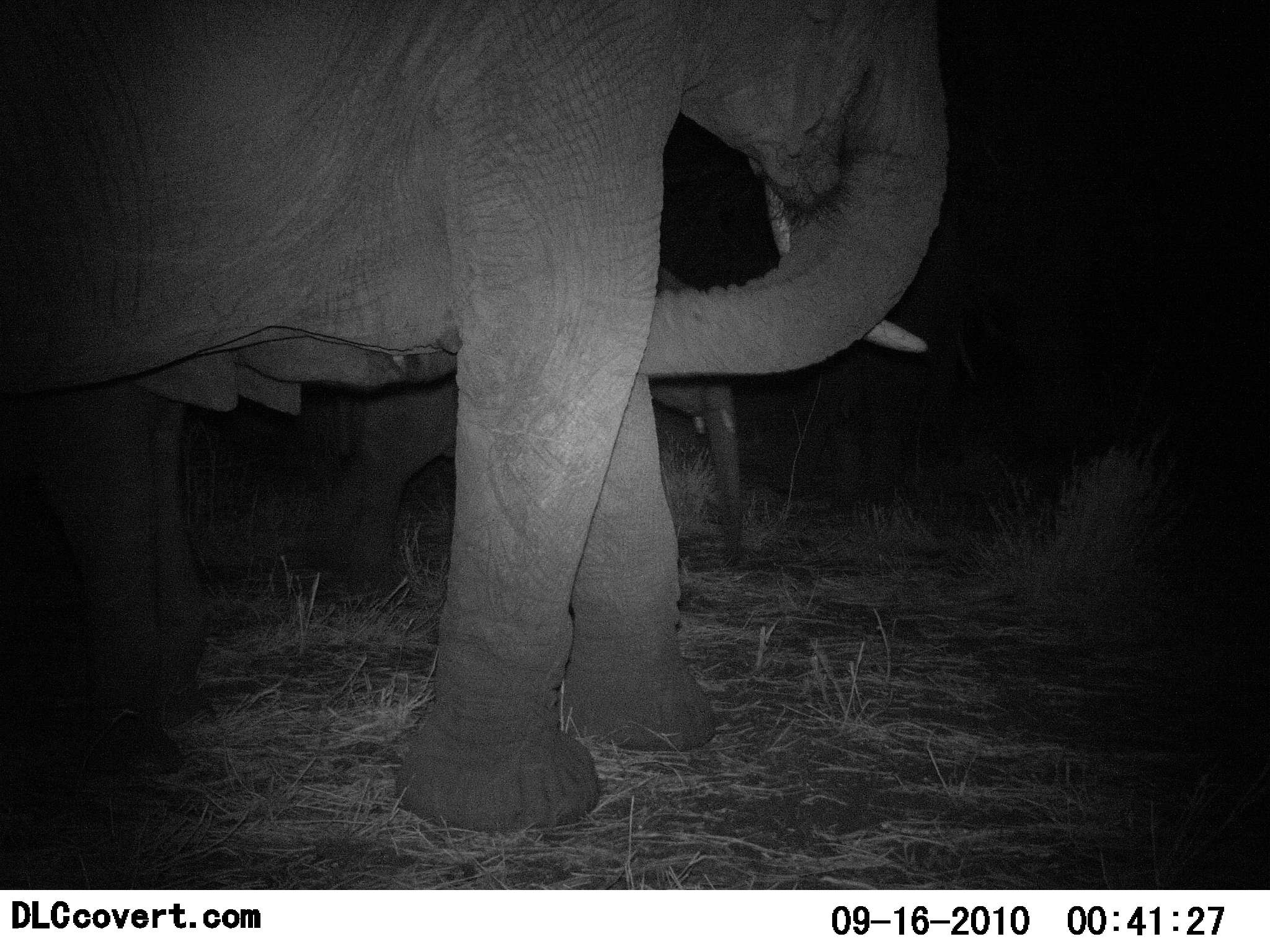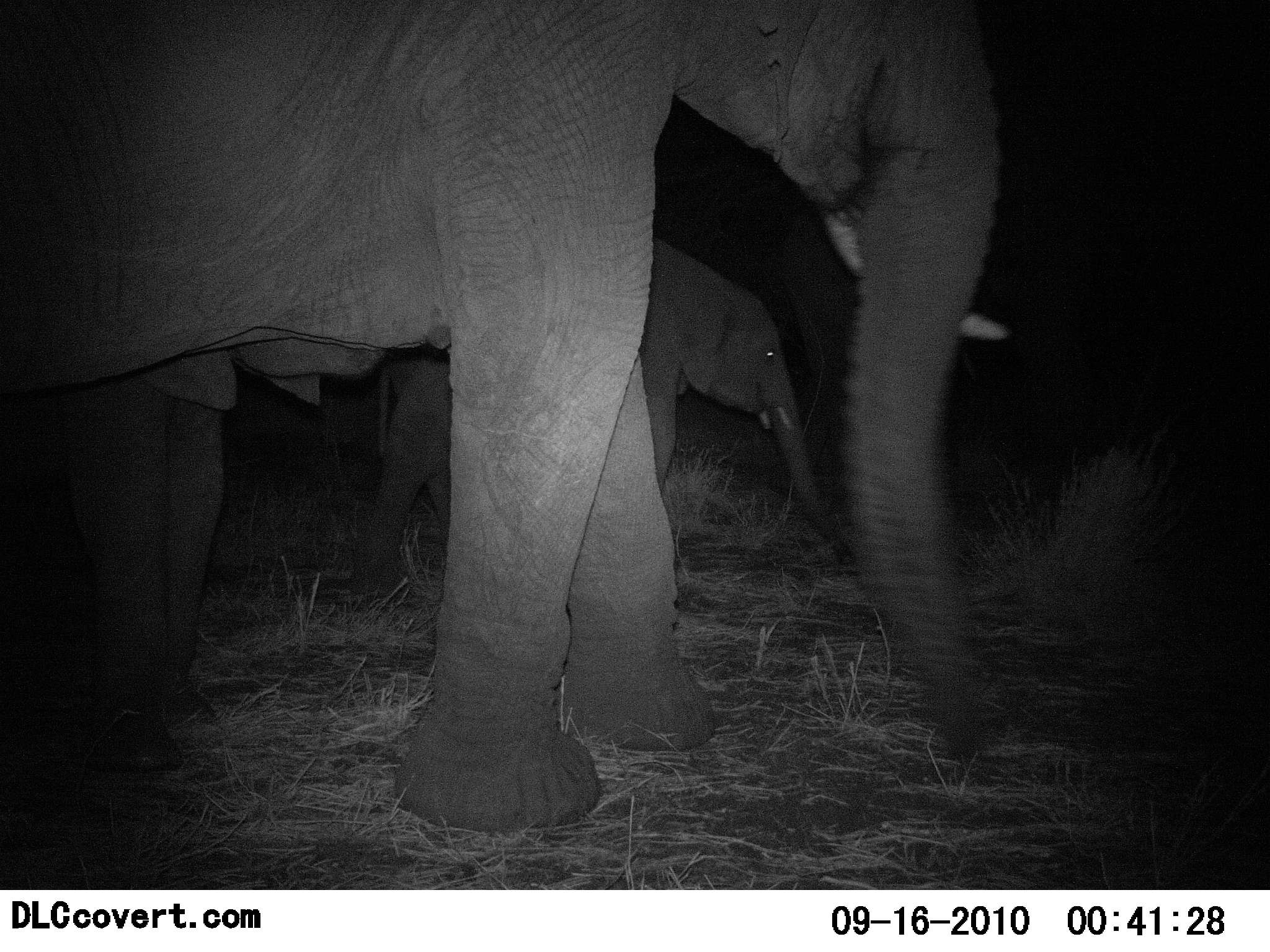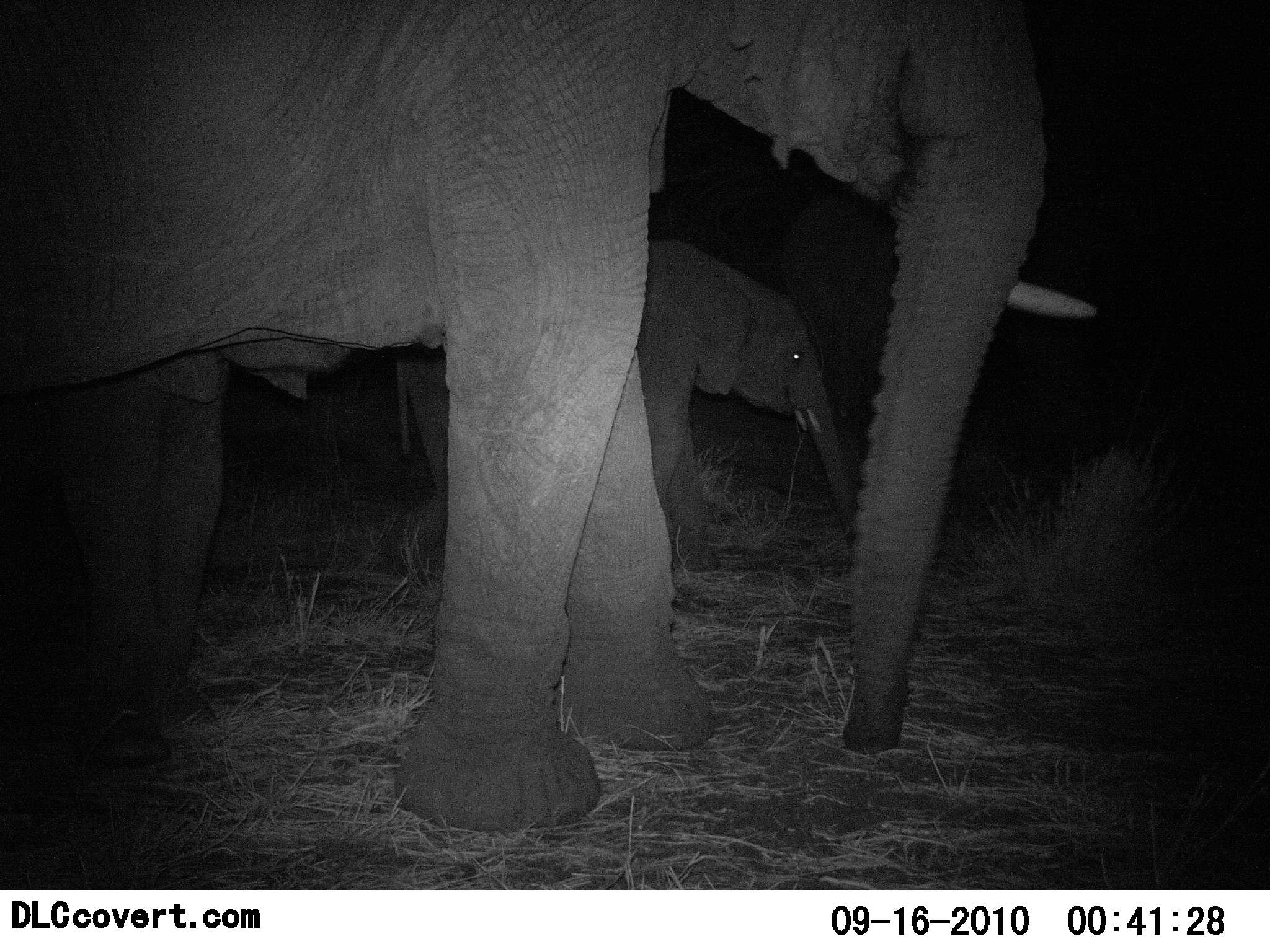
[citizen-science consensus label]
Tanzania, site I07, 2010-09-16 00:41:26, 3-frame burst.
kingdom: Animalia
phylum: Chordata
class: Mammalia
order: Proboscidea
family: Elephantidae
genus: Loxodonta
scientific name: Loxodonta africana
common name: african bush elephant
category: elephant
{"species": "elephant (african bush elephant) (Loxodonta africana)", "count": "2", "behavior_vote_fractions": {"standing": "69%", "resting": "8%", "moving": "38%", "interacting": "31%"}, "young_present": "38%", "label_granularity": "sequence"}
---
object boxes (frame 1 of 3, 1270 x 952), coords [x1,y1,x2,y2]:
animal: [0,1,975,841]; [335,259,756,596]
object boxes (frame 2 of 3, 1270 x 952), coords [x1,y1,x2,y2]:
animal: [0,1,1010,837]; [342,234,853,612]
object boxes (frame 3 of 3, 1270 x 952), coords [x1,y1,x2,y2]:
animal: [0,0,1107,830]; [385,233,864,585]